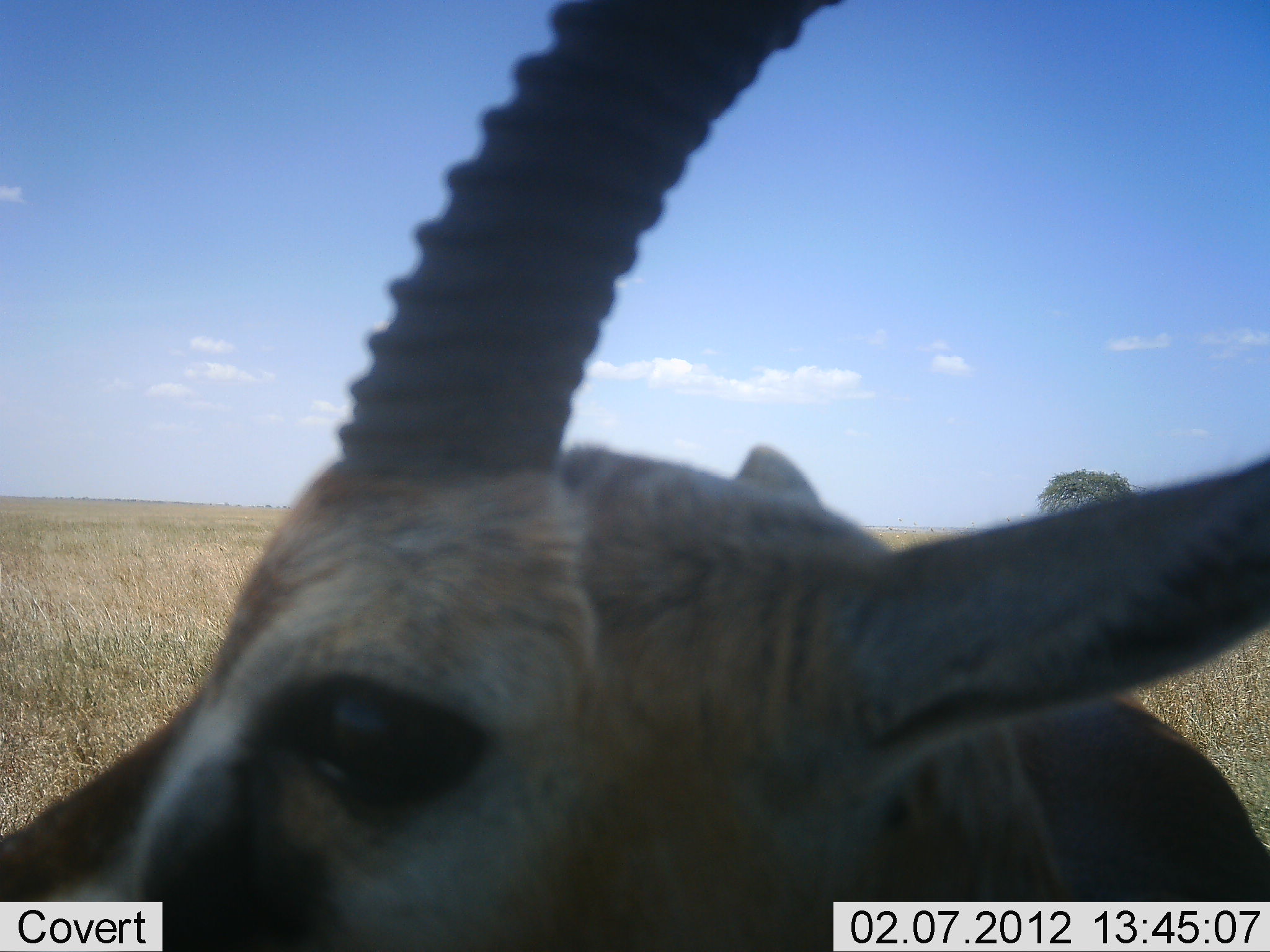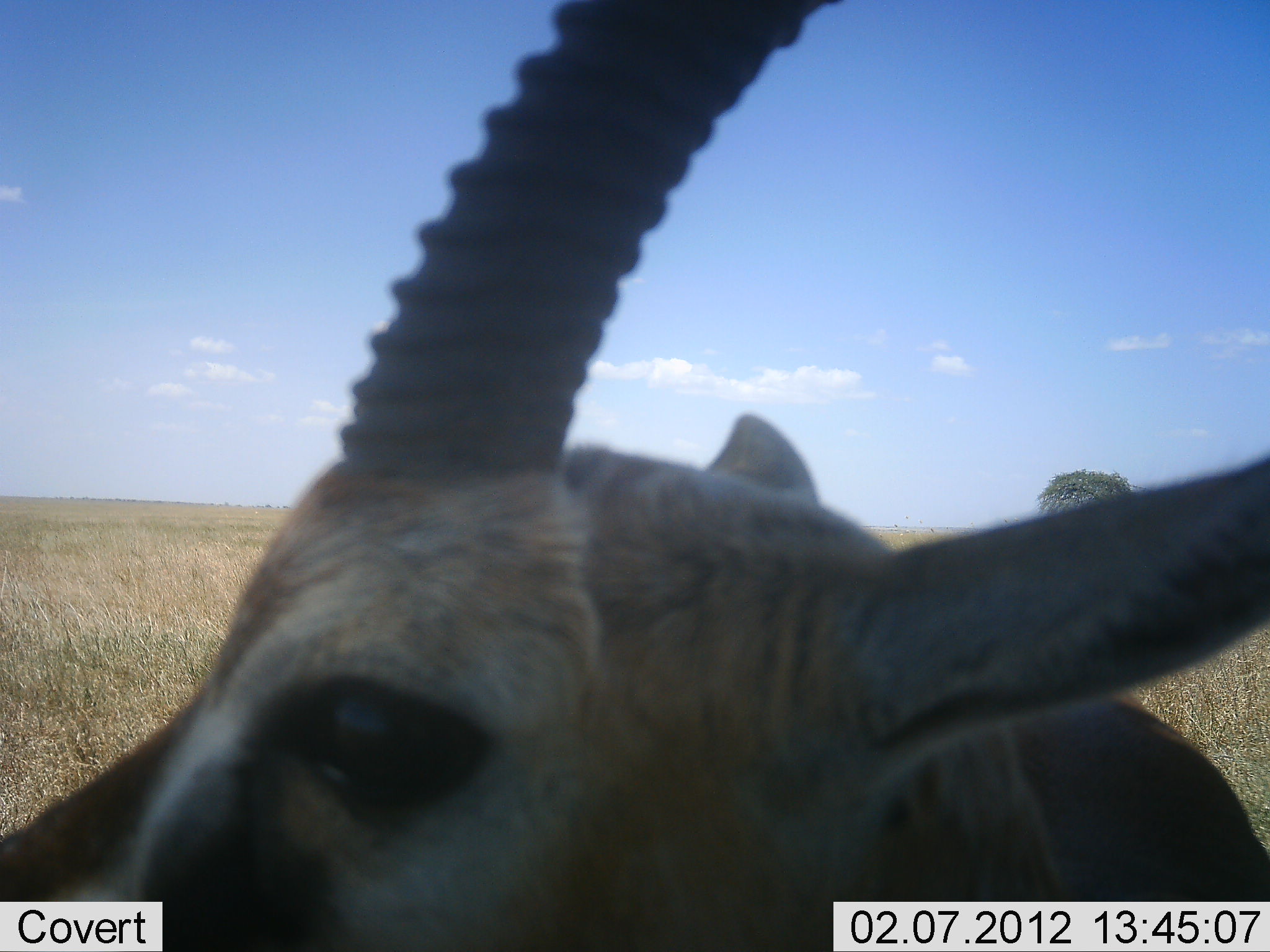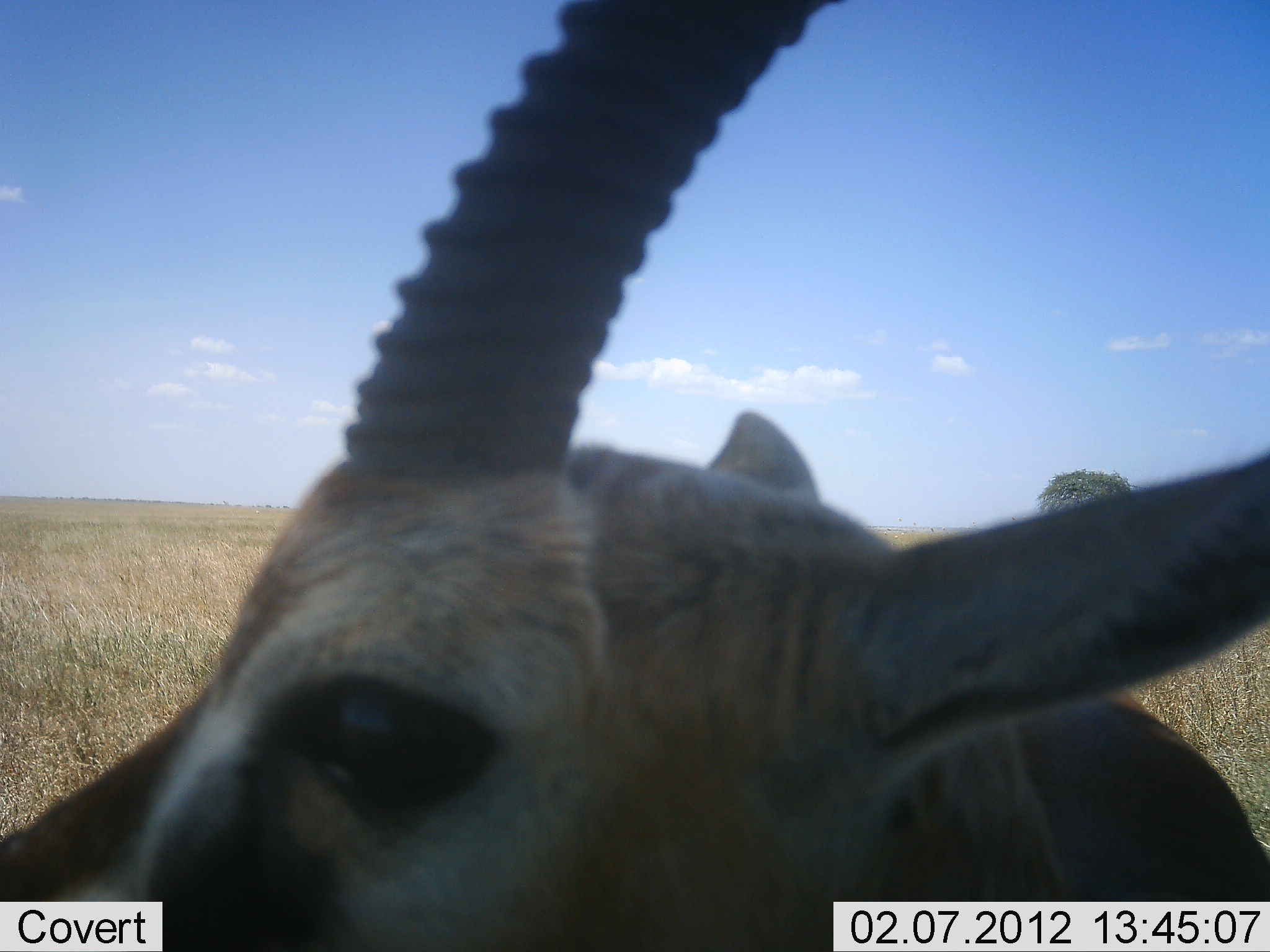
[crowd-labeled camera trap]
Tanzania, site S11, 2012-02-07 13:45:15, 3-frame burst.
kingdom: Animalia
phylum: Chordata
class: Mammalia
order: Artiodactyla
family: Bovidae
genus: Eudorcas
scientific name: Eudorcas thomsonii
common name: thomson's gazelle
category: gazellethomsons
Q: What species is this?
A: Gazellethomsons (thomson's gazelle) (Eudorcas thomsonii).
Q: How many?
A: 1.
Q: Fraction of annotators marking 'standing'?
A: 88%.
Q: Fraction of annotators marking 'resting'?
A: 12%.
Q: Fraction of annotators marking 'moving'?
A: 0%.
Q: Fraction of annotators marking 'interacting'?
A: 0%.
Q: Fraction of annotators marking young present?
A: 0%.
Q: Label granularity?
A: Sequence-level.